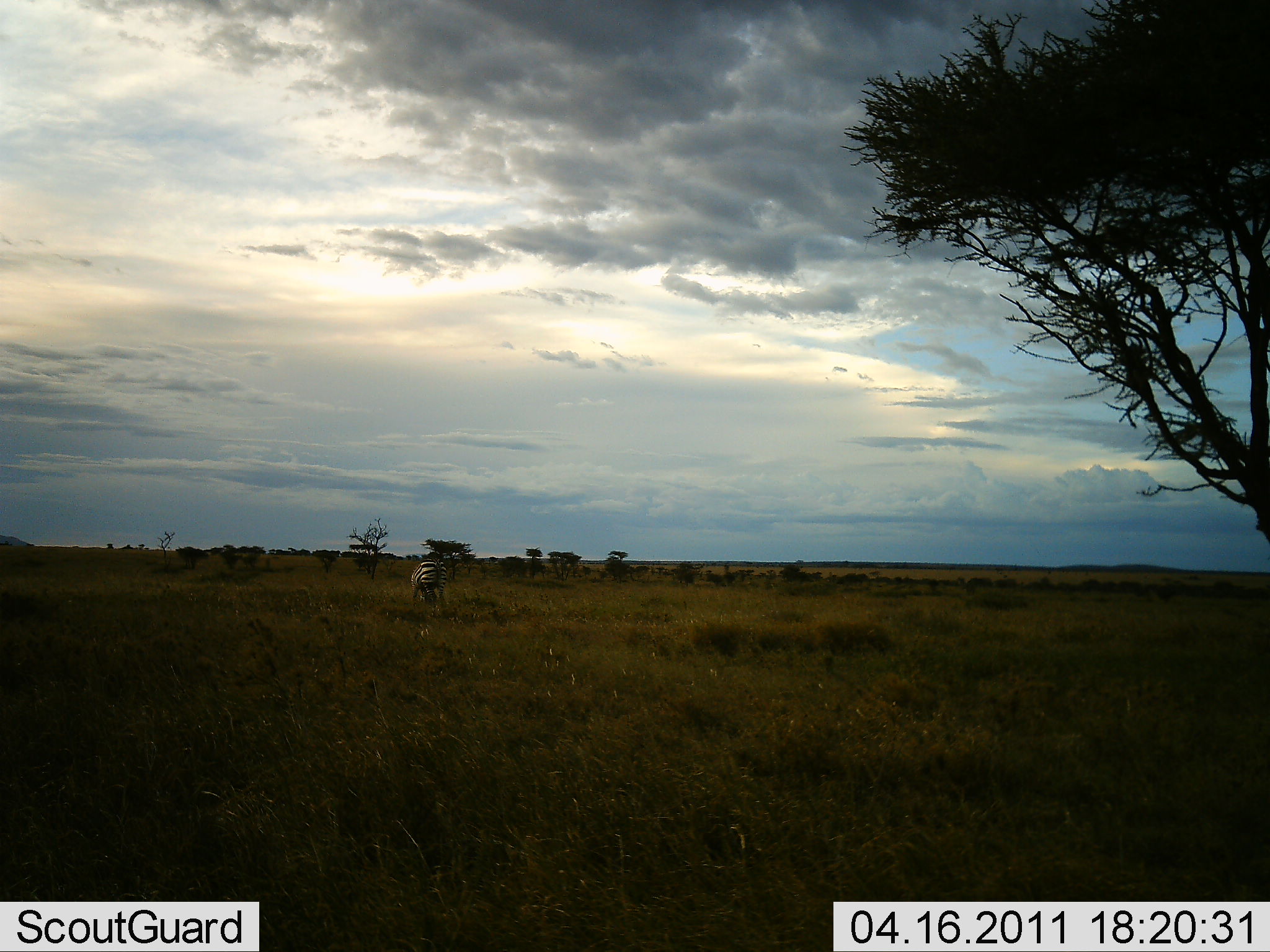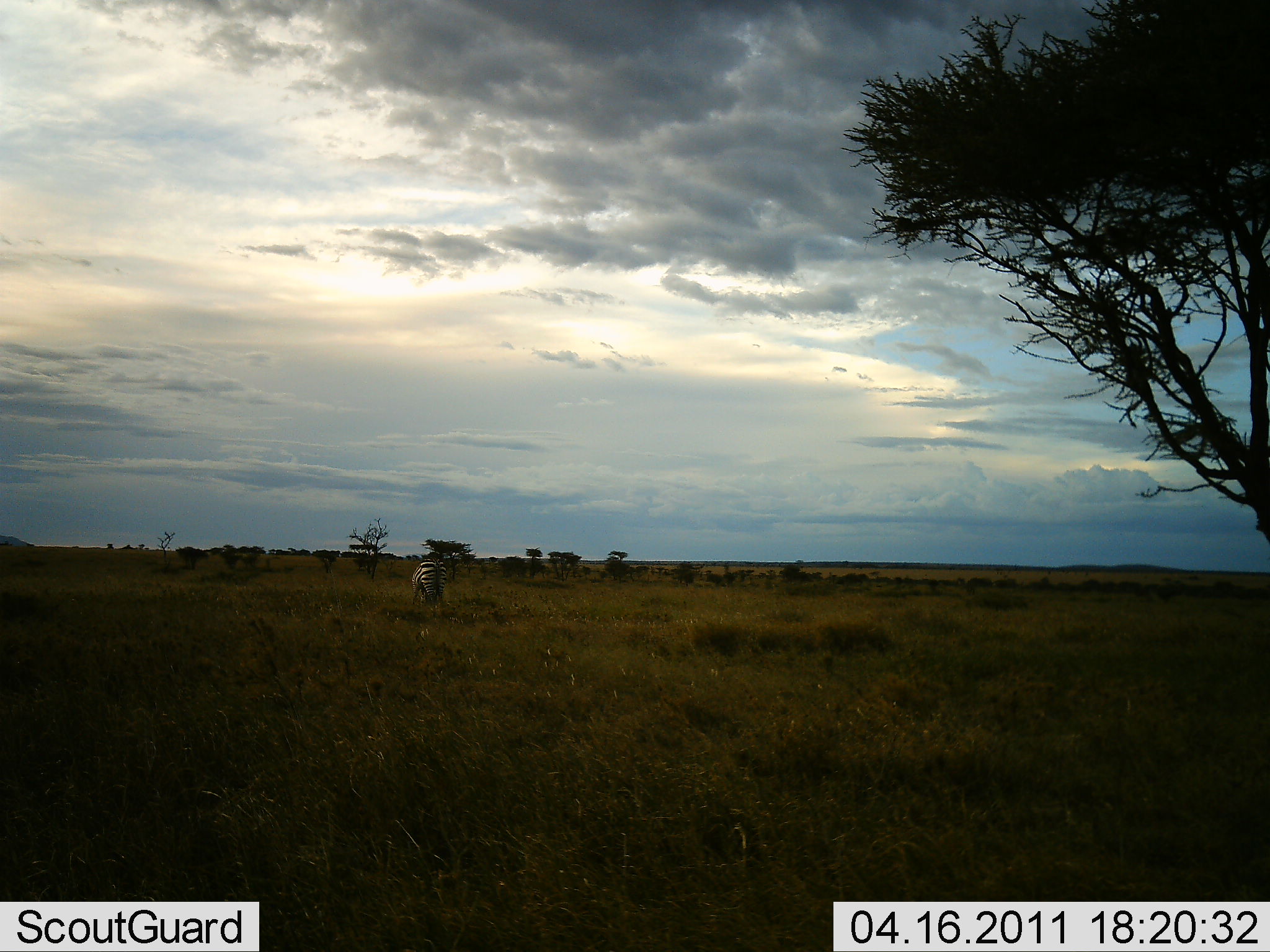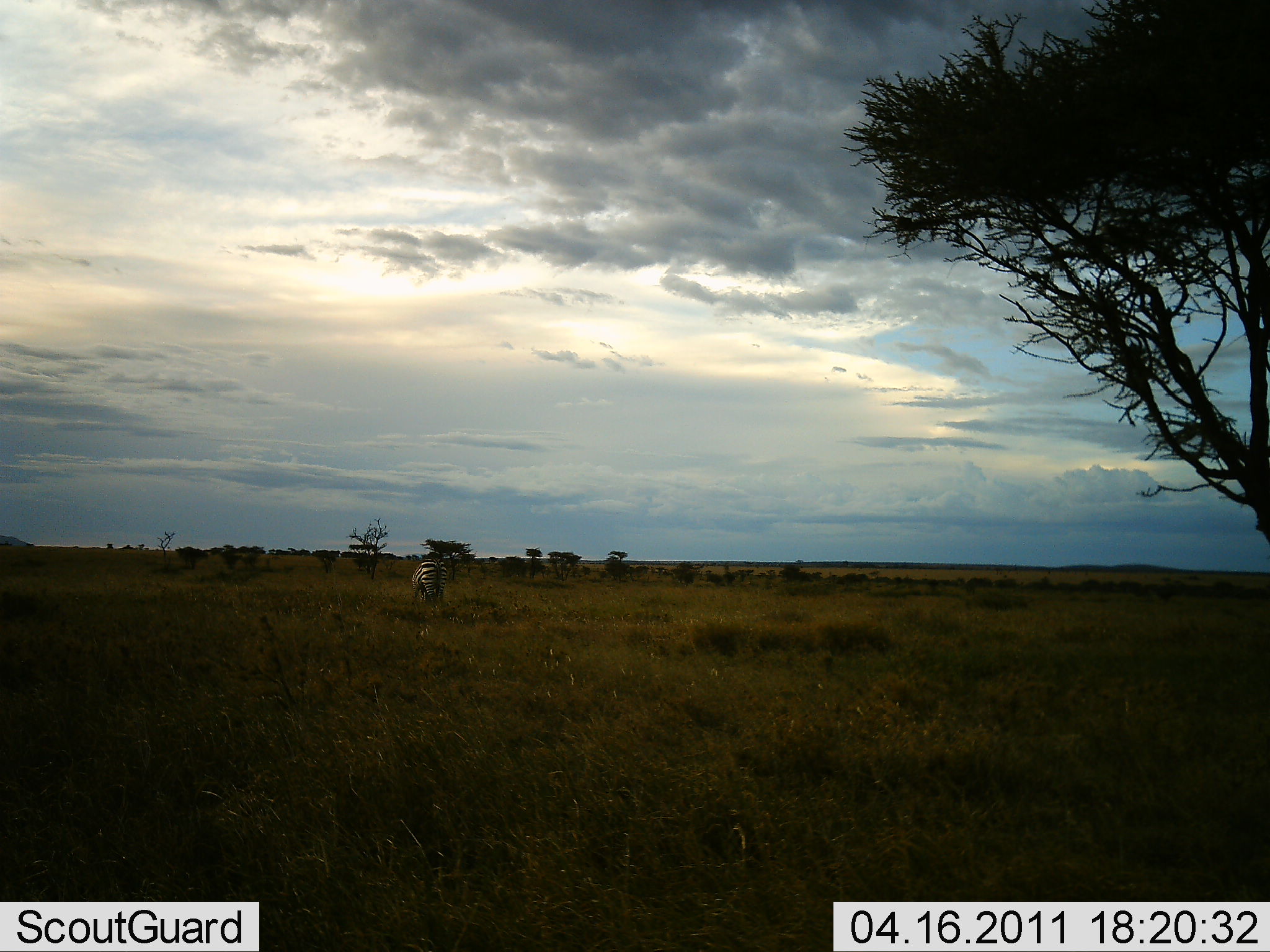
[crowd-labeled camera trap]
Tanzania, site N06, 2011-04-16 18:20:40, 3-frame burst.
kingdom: Animalia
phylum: Chordata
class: Mammalia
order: Perissodactyla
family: Equidae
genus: Equus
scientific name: Equus quagga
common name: plains zebra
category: zebra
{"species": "zebra (plains zebra) (Equus quagga)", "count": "1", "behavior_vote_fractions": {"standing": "17%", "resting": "0%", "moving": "0%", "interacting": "0%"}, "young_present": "0%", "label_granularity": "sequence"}